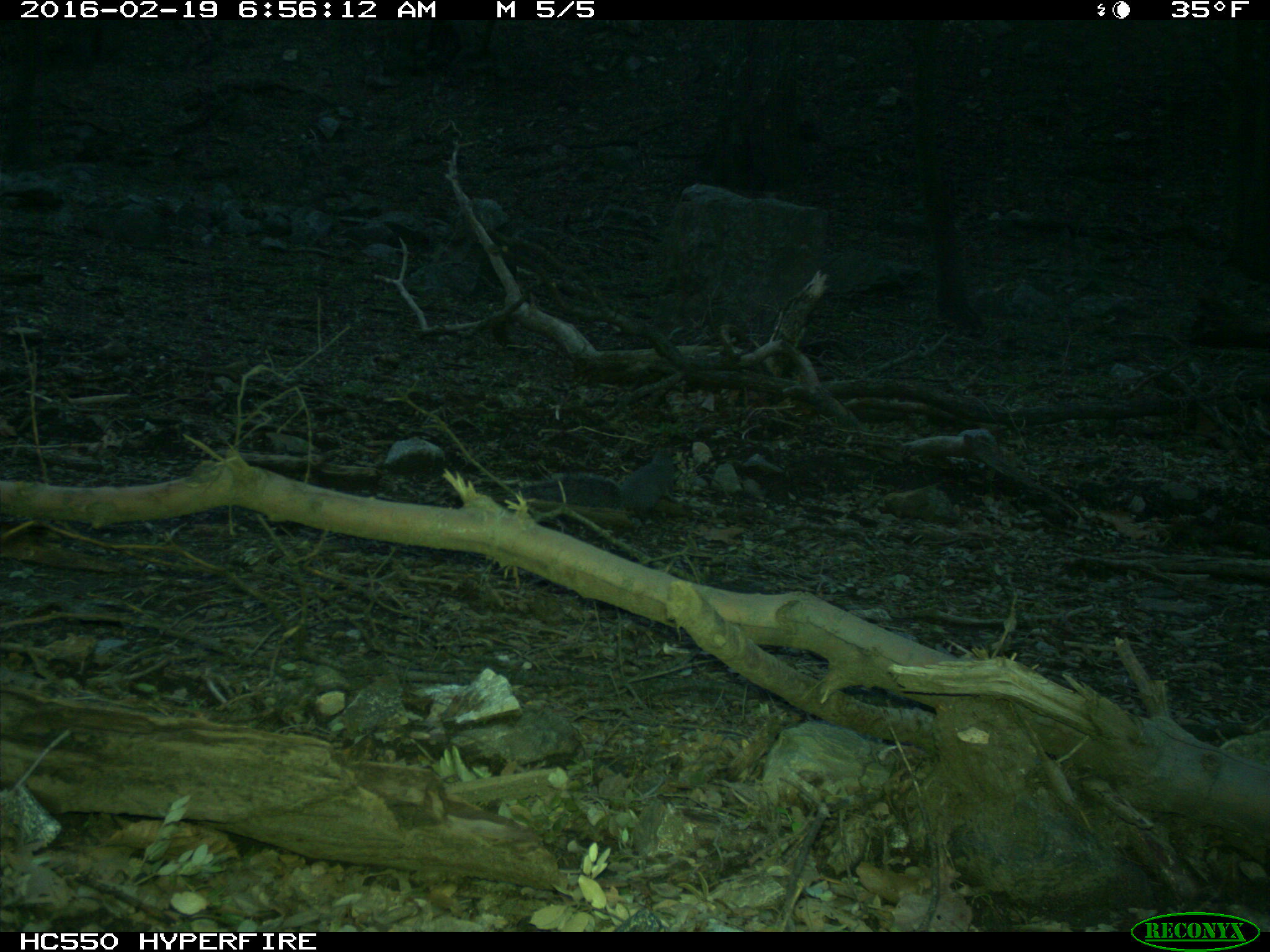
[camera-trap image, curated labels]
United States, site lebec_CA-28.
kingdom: Animalia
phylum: Chordata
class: Mammalia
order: Rodentia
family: Sciuridae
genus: Sciurus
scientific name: Sciurus carolinensis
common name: eastern gray squirrel